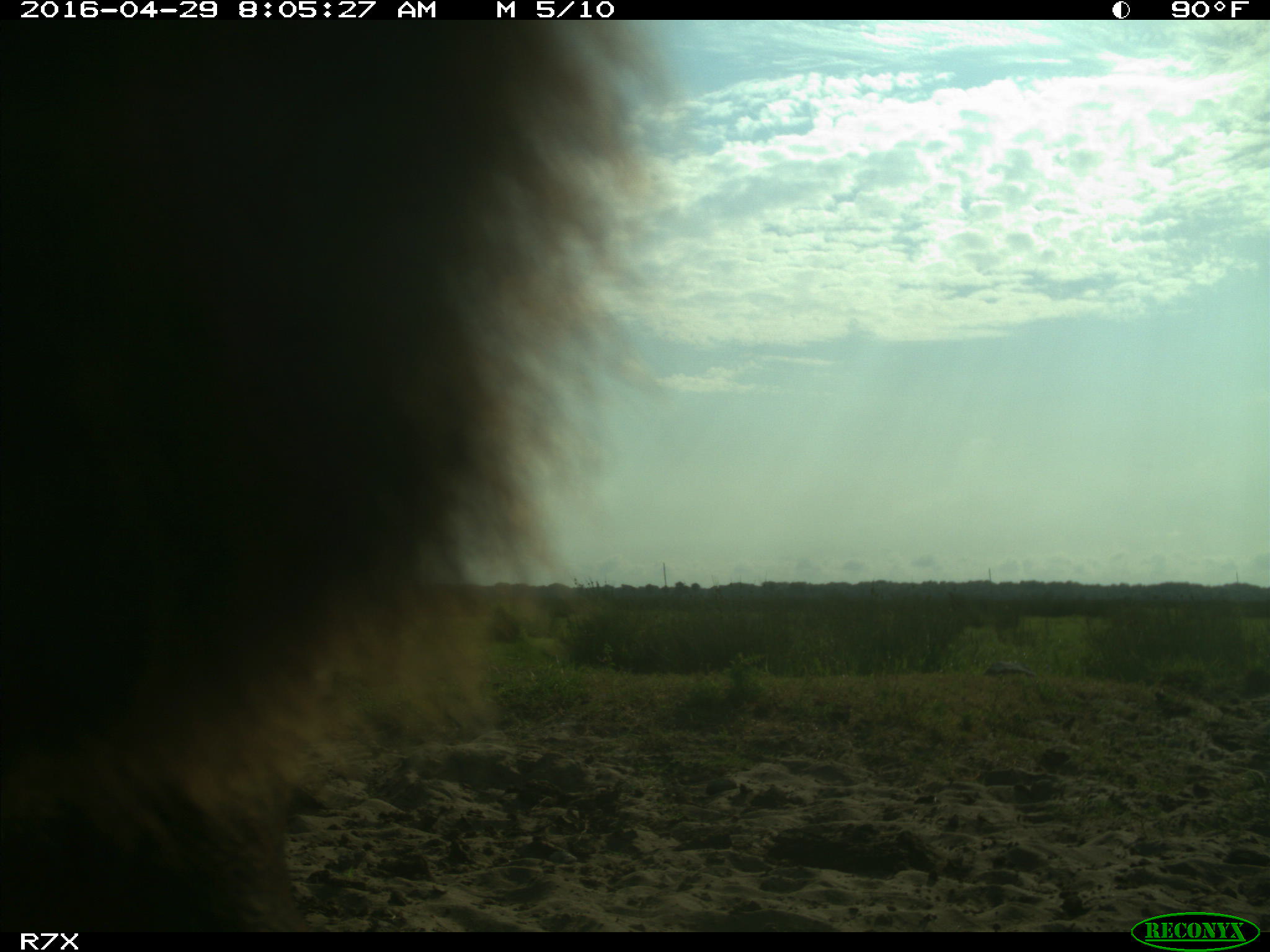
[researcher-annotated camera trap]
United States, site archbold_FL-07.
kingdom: Animalia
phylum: Chordata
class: Mammalia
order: Artiodactyla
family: Bovidae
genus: Bos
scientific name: Bos taurus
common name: domestic cow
Bos taurus (domestic cow).